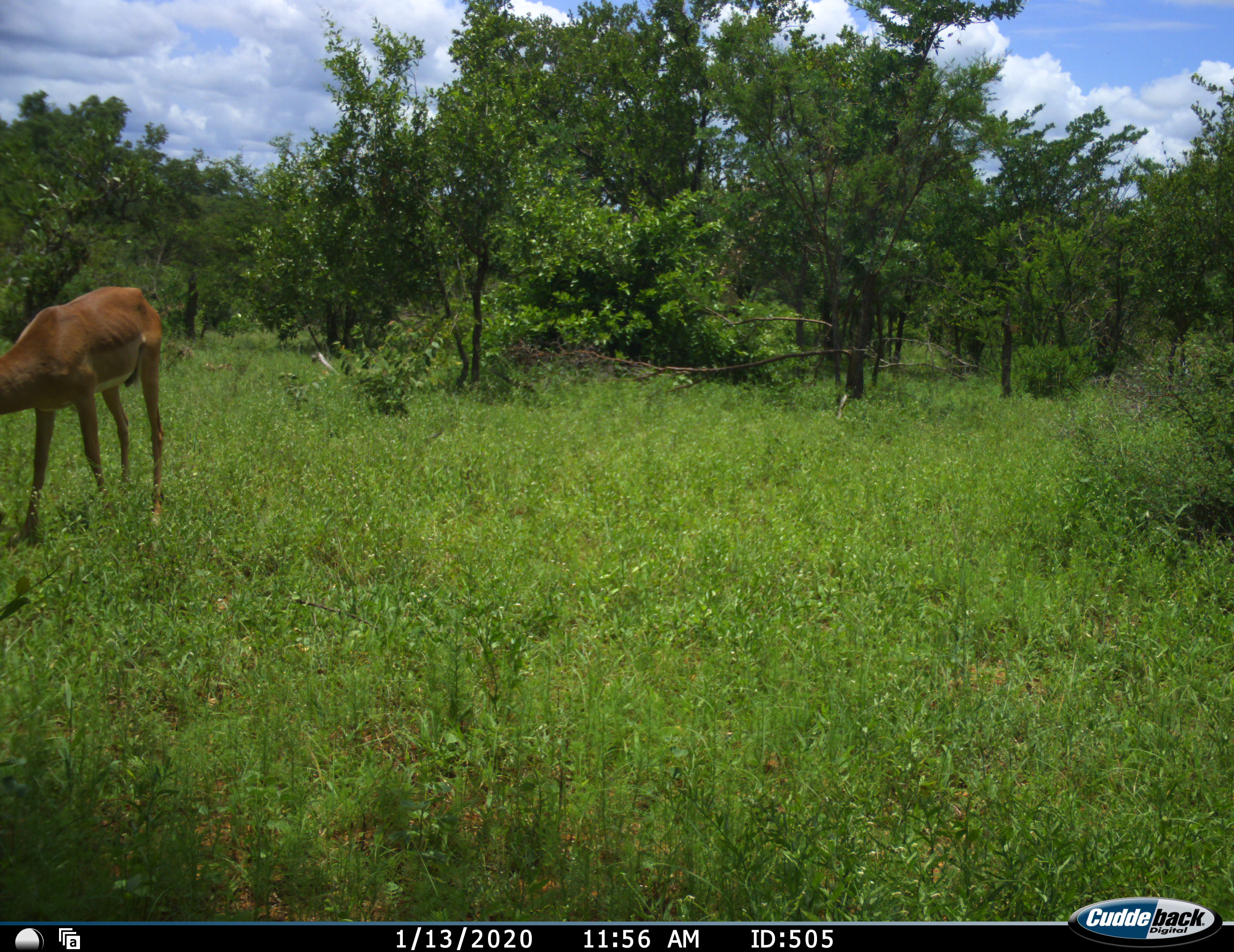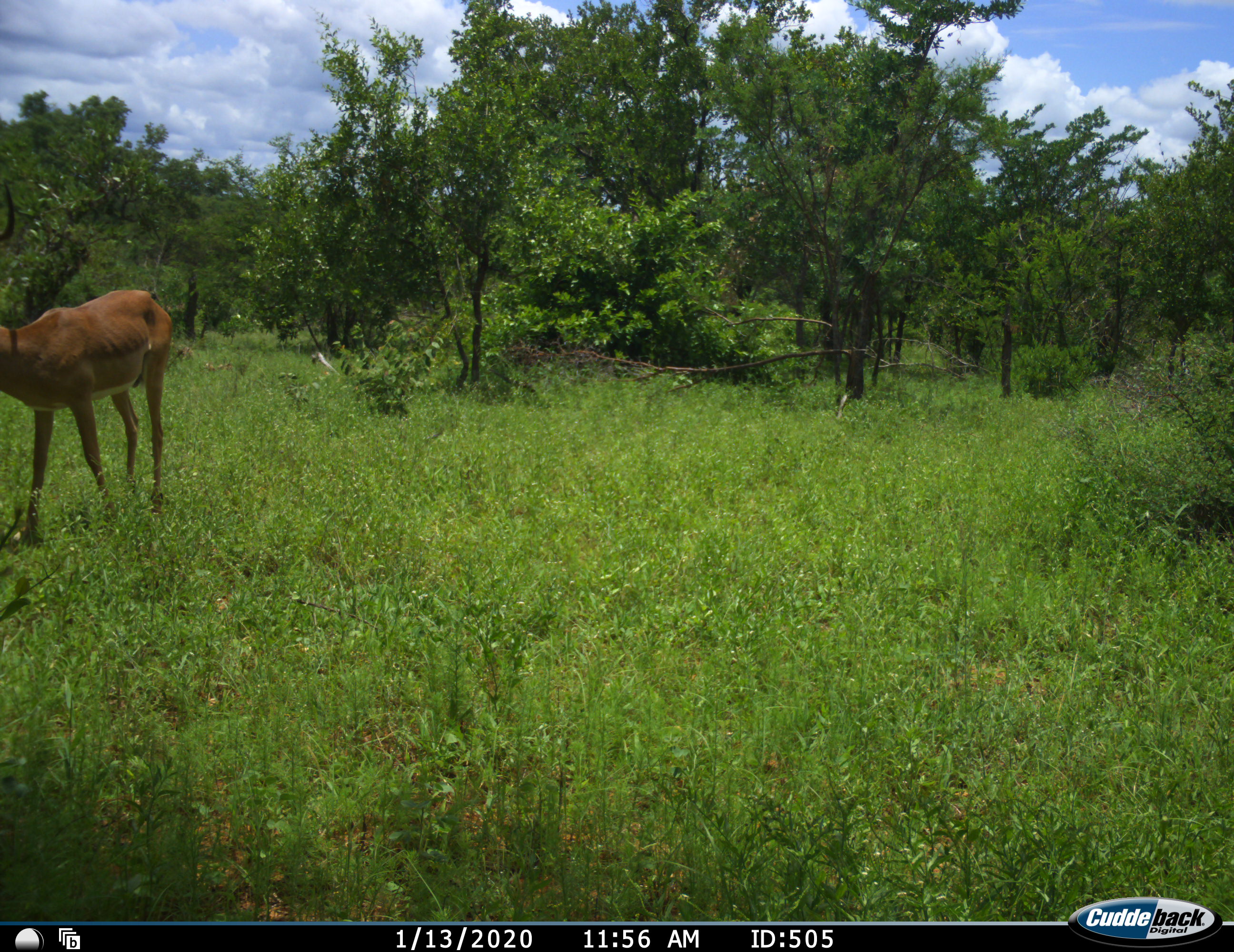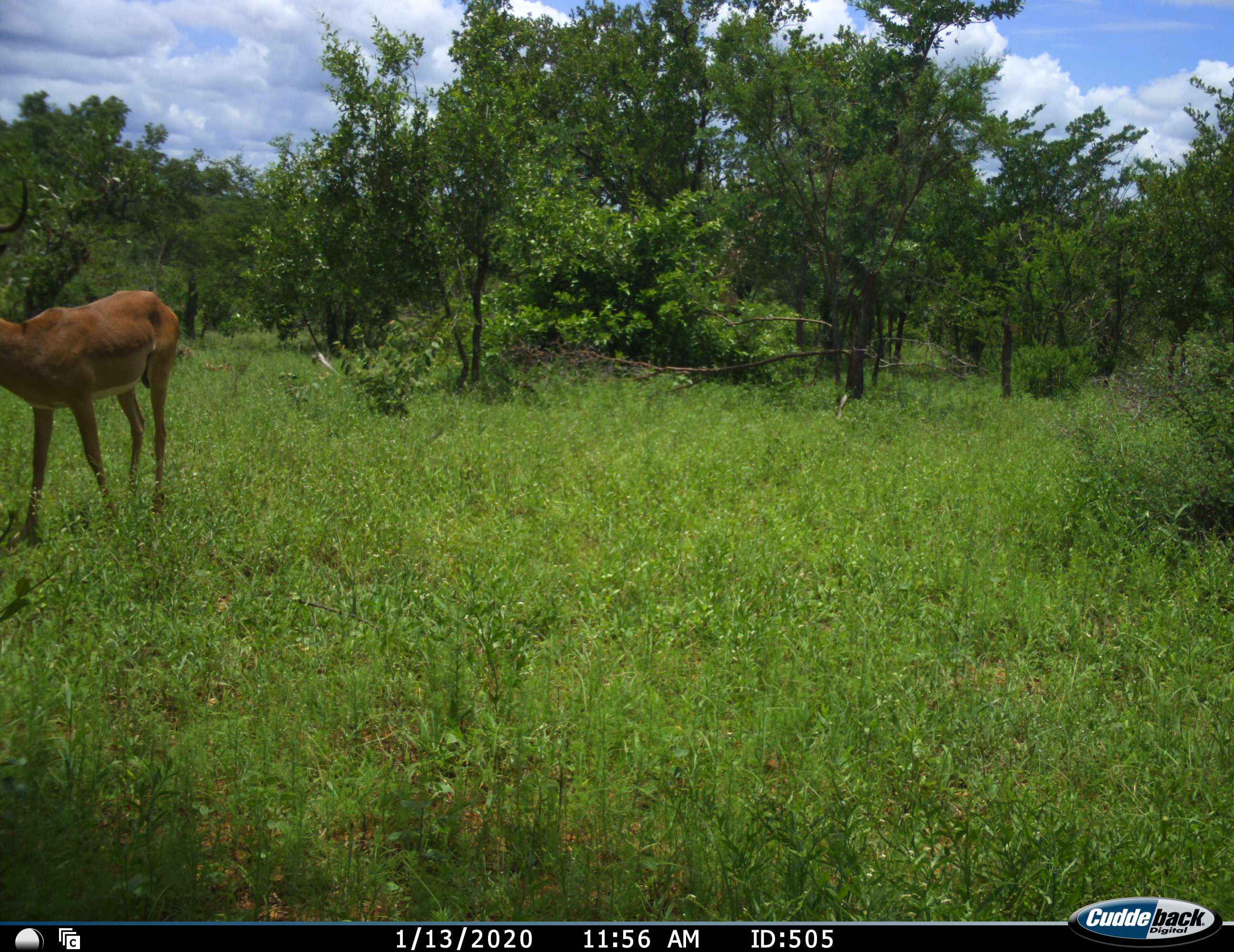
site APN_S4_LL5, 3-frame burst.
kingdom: Animalia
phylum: Chordata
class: Mammalia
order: Artiodactyla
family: Bovidae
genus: Aepyceros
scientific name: Aepyceros melampus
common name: impala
Impala (Aepyceros melampus), count 1. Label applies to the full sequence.